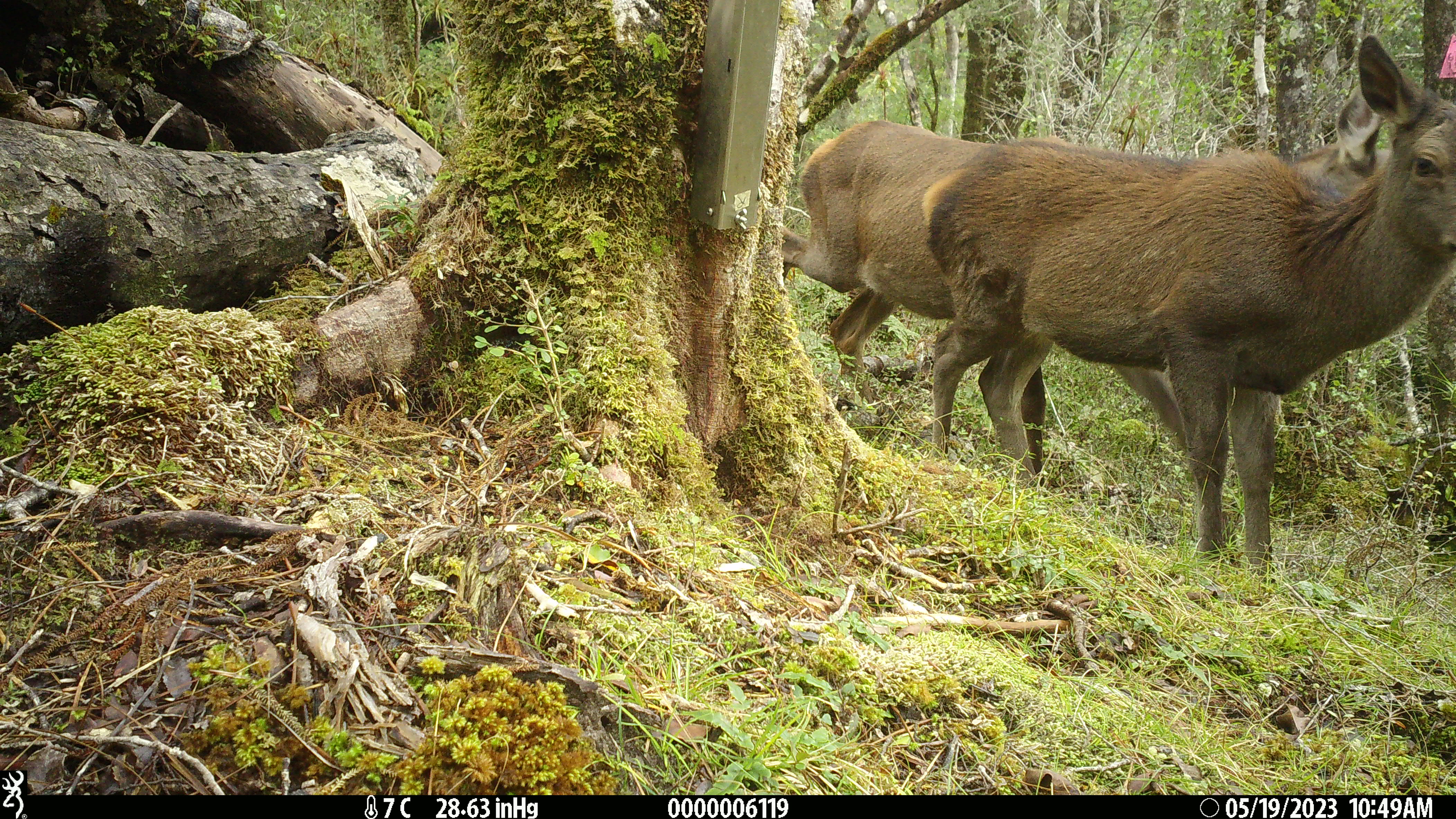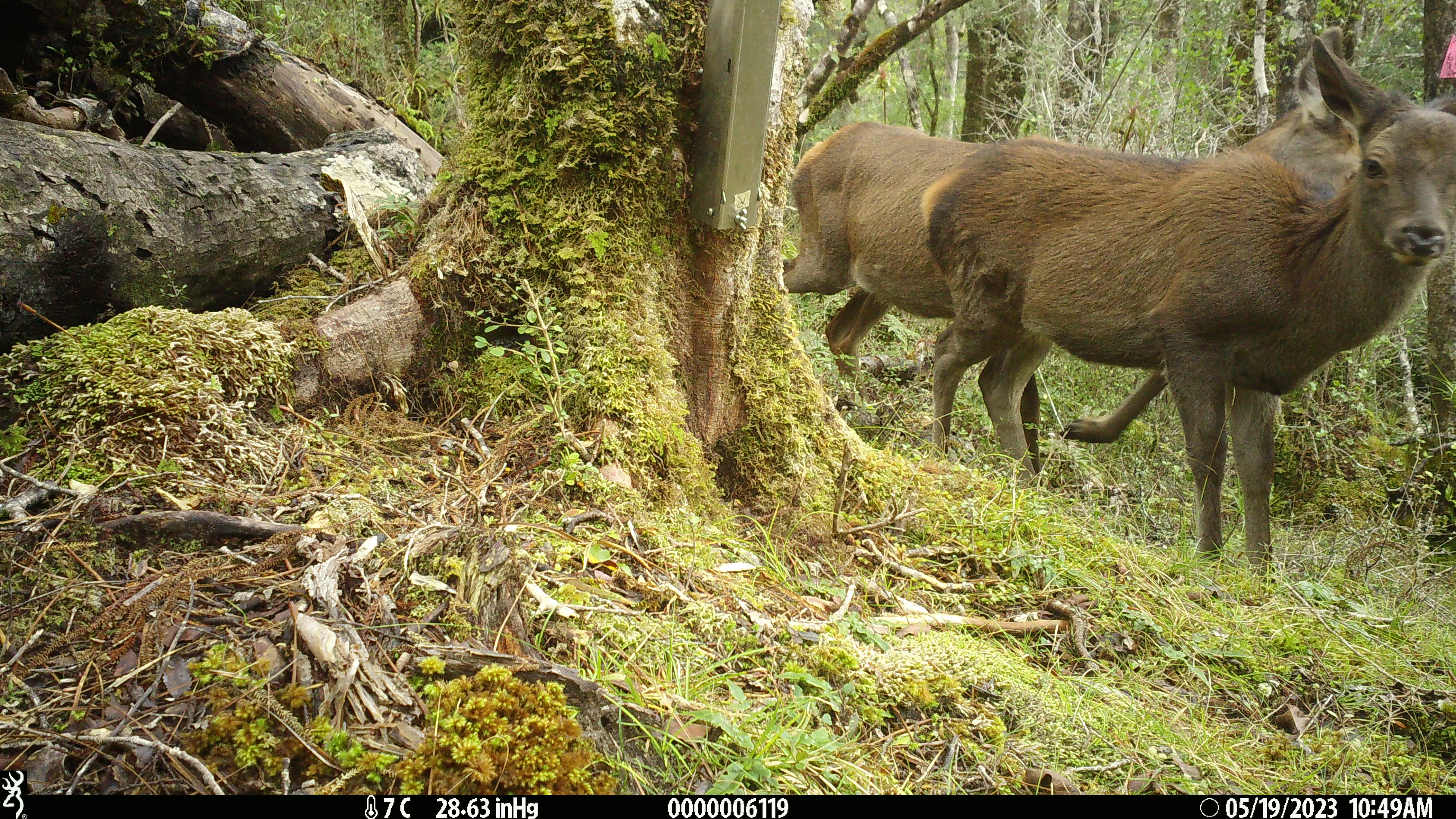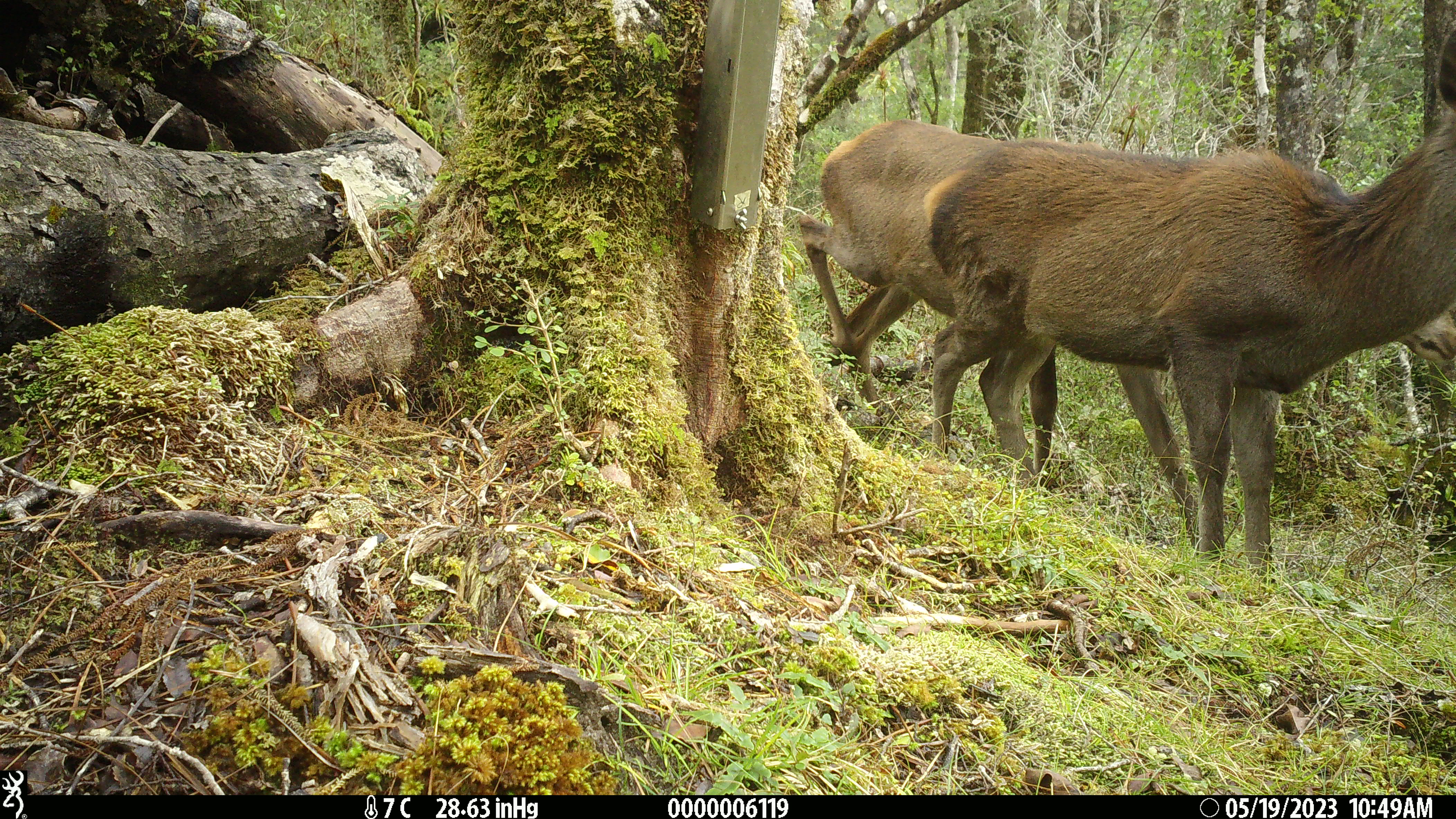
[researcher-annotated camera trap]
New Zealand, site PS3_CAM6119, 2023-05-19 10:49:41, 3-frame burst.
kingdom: Animalia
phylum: Chordata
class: Mammalia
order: Artiodactyla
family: Cervidae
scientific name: Cervidae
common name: deer